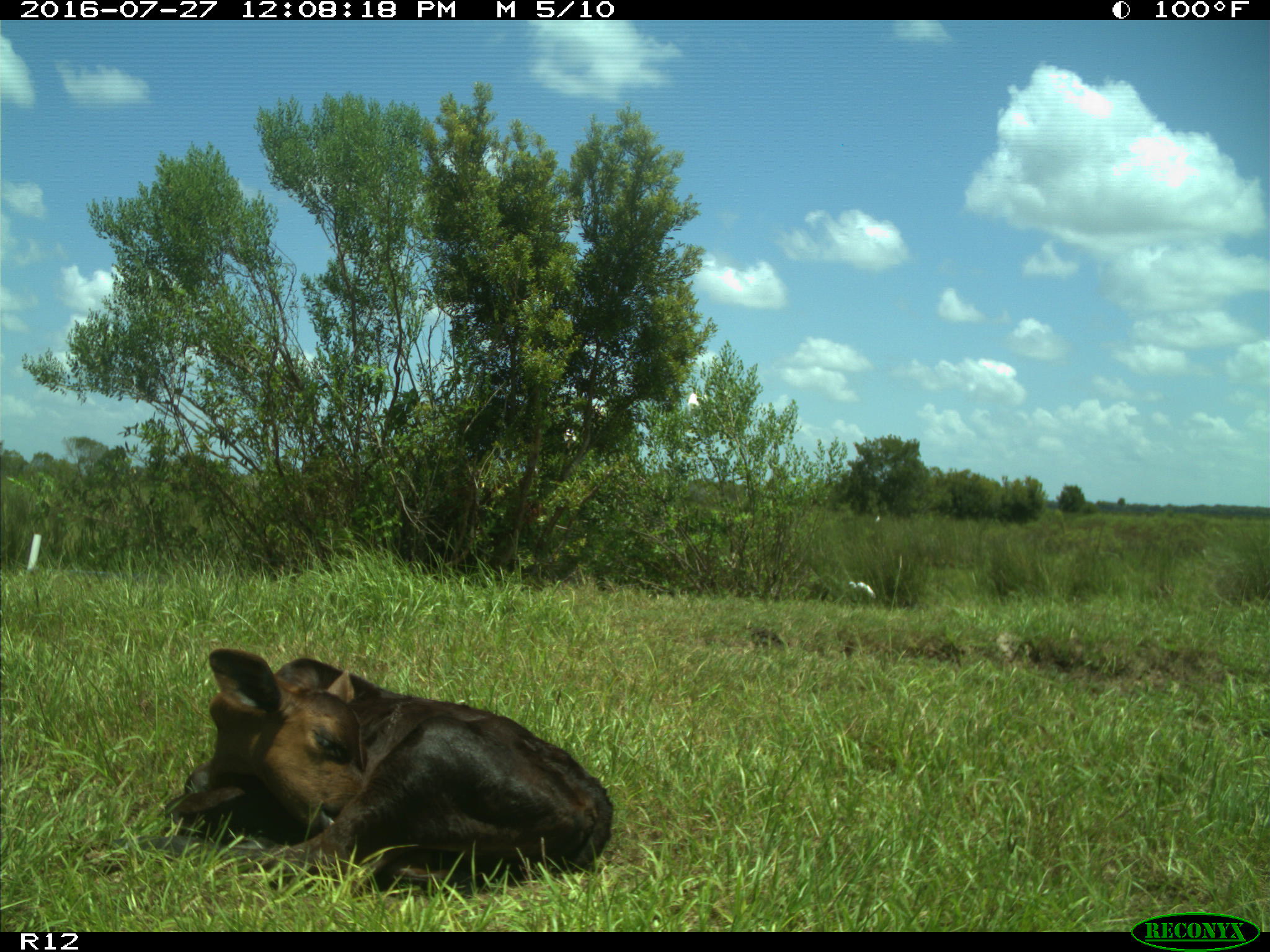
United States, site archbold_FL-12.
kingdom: Animalia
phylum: Chordata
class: Mammalia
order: Artiodactyla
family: Bovidae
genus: Bos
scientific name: Bos taurus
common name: domestic cow